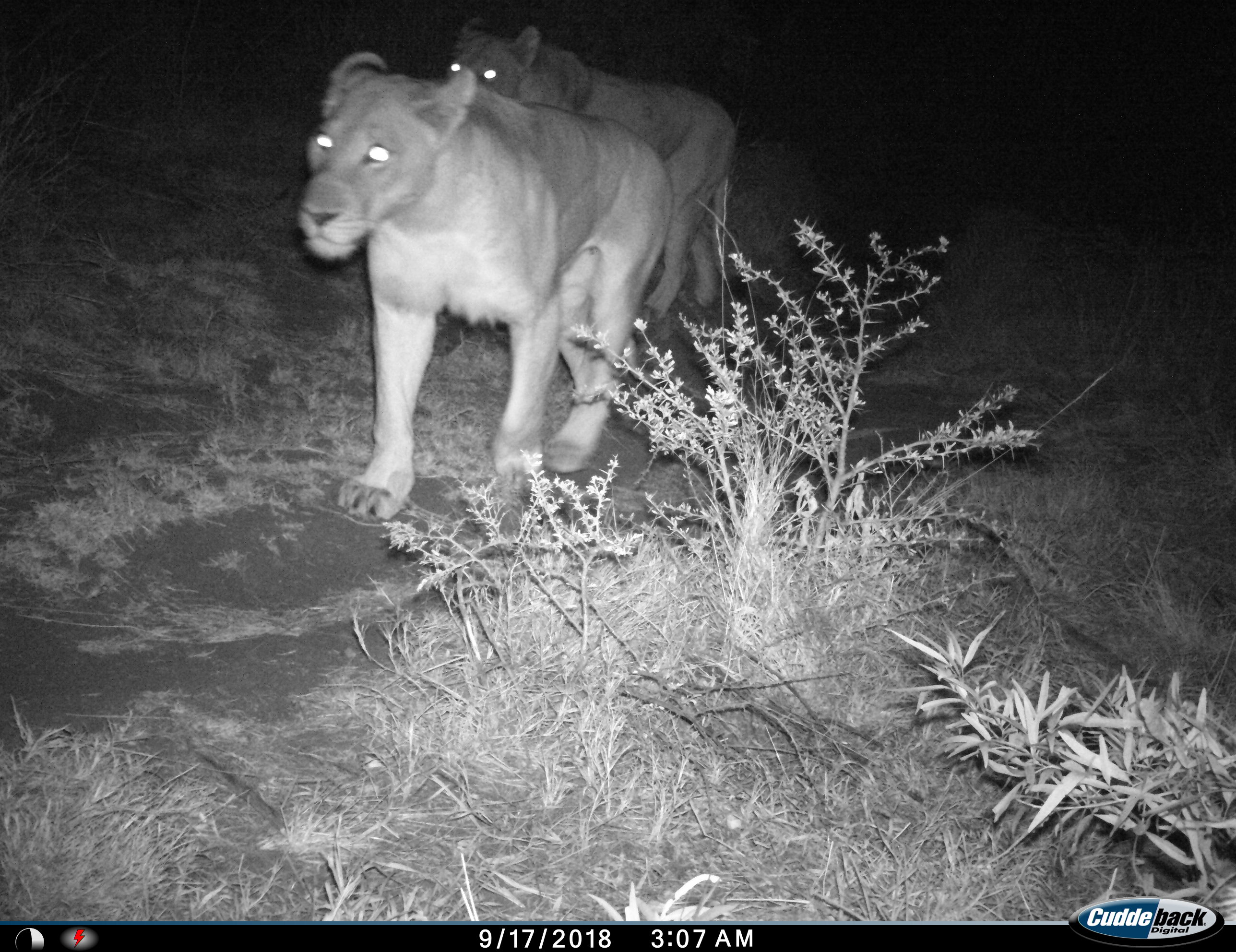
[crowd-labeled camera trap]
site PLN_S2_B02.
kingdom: Animalia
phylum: Chordata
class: Mammalia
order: Carnivora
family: Felidae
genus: Panthera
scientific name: Panthera leo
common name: lion female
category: lionfemale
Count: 2.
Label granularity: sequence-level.